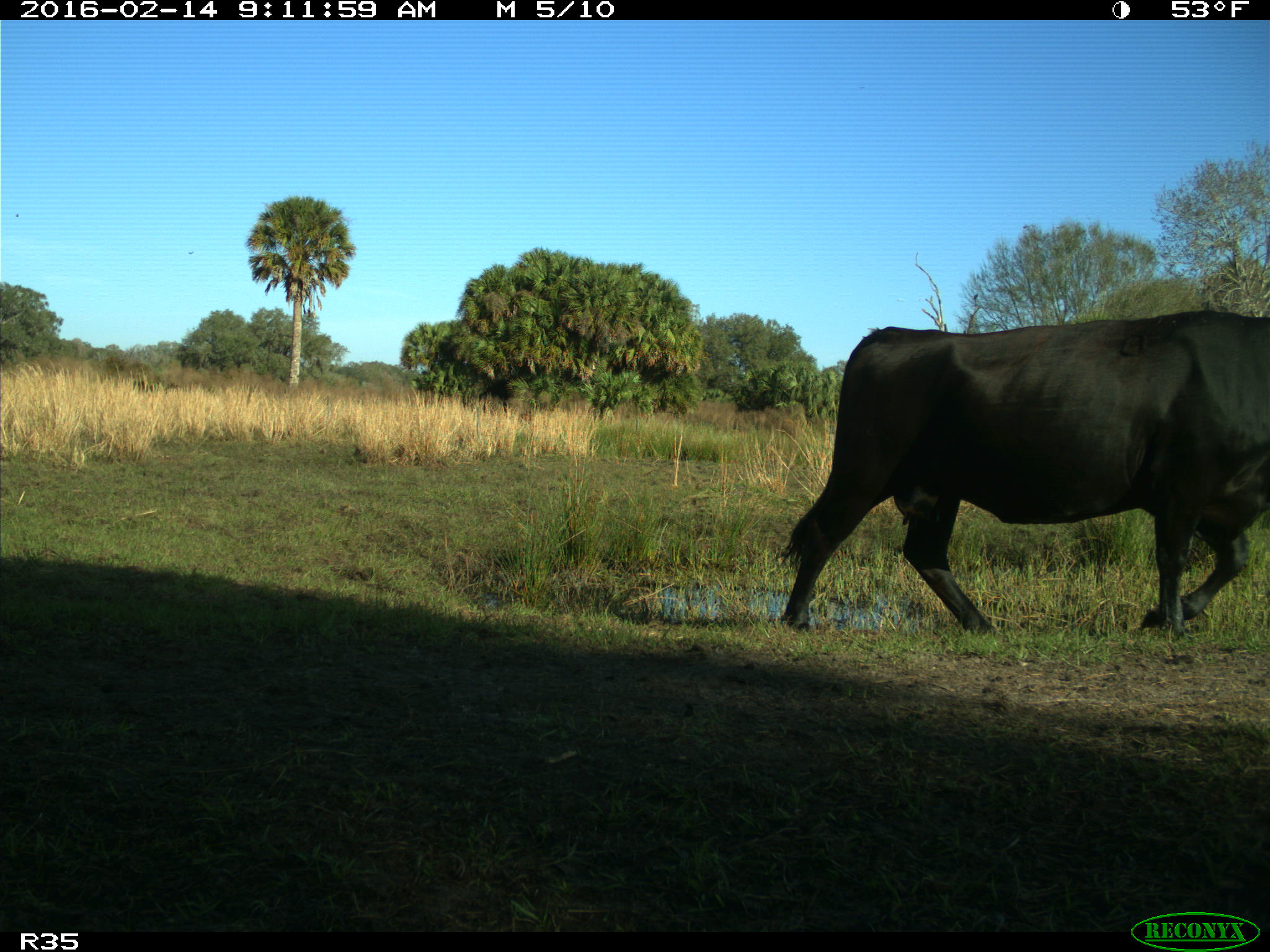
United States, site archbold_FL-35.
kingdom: Animalia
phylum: Chordata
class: Mammalia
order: Artiodactyla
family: Bovidae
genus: Bos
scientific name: Bos taurus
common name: domestic cow